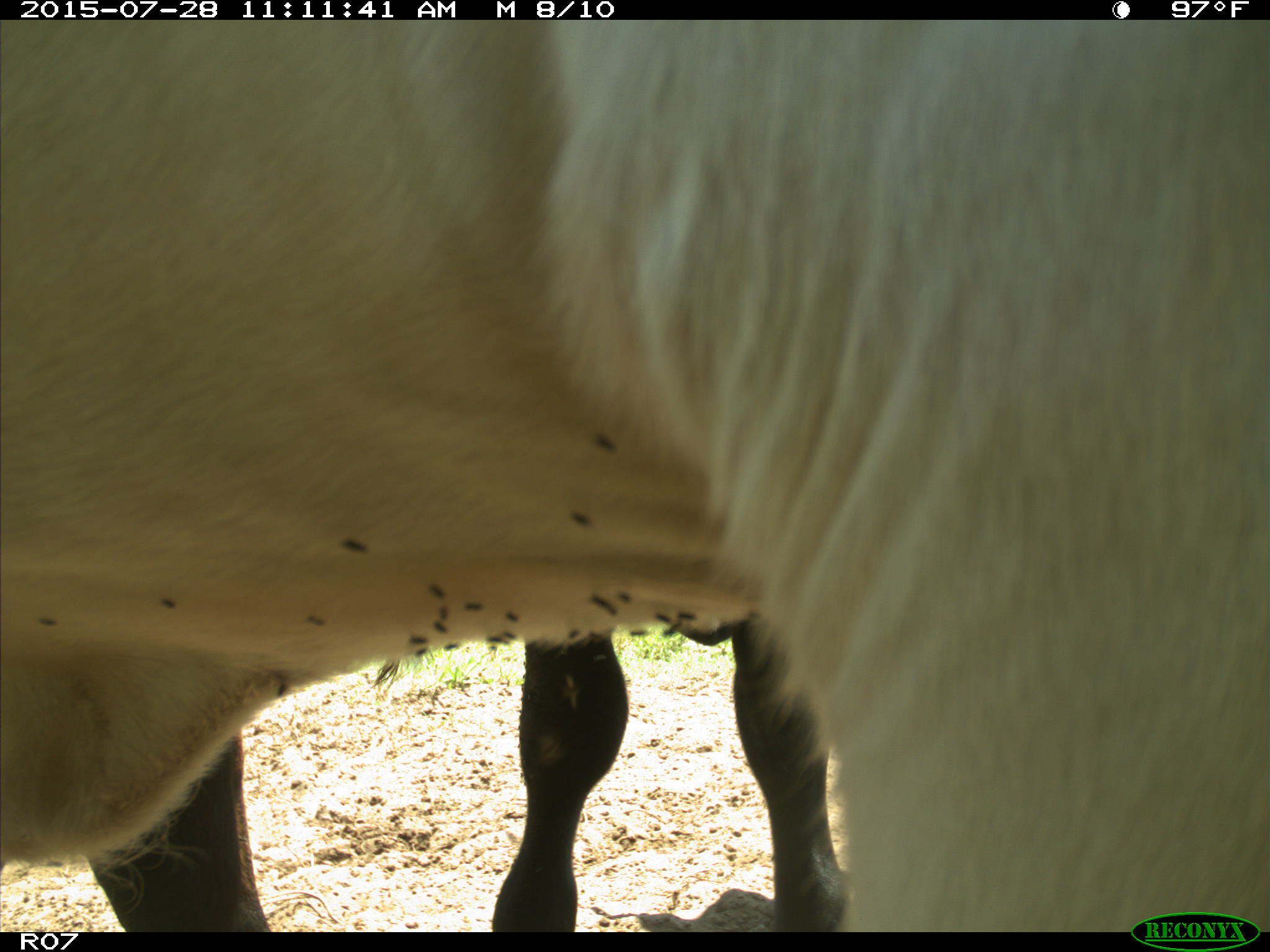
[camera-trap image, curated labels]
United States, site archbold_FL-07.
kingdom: Animalia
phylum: Chordata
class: Mammalia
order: Artiodactyla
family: Bovidae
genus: Bos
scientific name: Bos taurus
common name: domestic cow